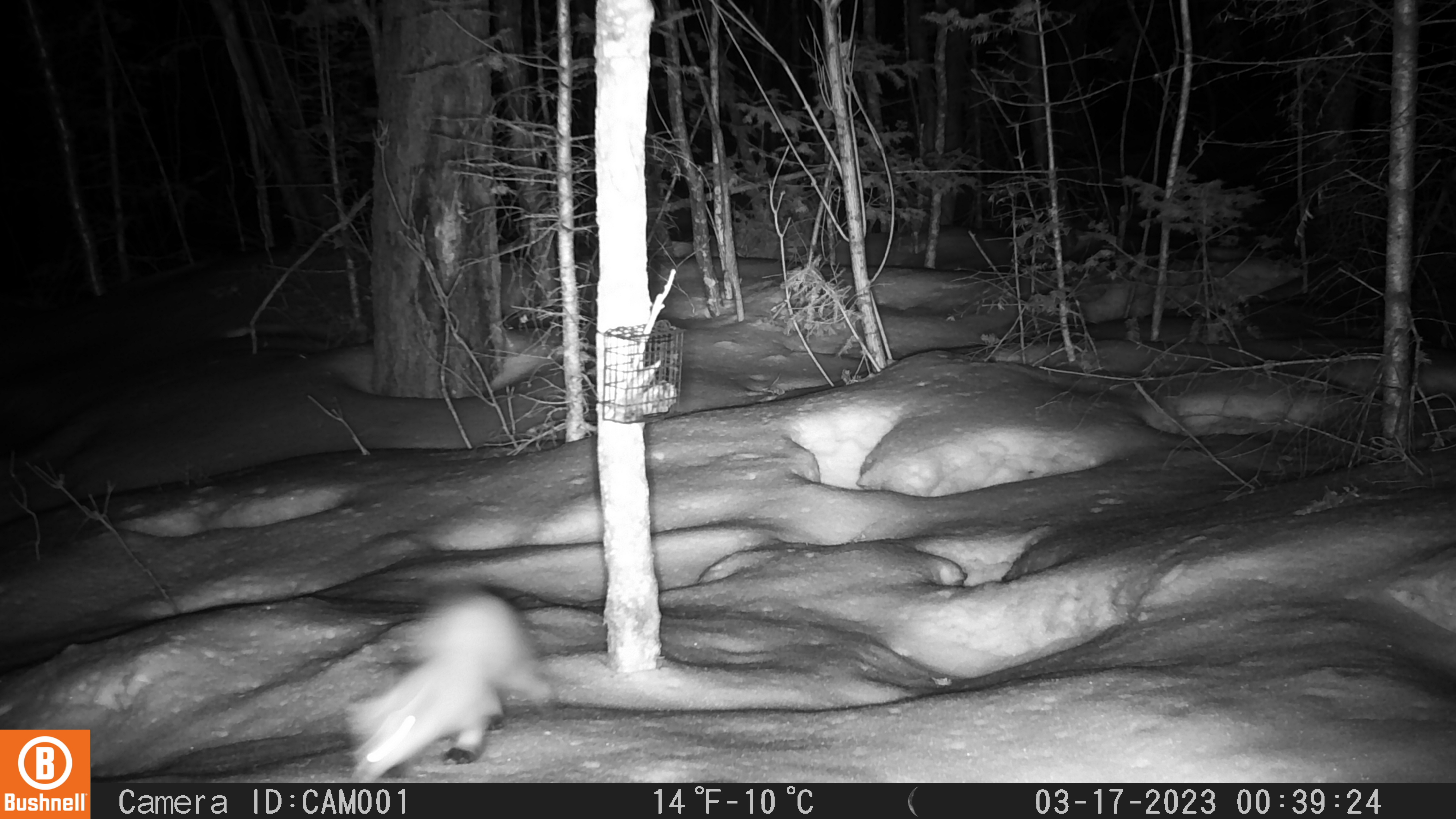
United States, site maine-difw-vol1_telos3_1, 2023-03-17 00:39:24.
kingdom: Animalia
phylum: Chordata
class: Mammalia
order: Carnivora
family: Mustelidae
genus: Martes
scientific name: Martes americana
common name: american marten